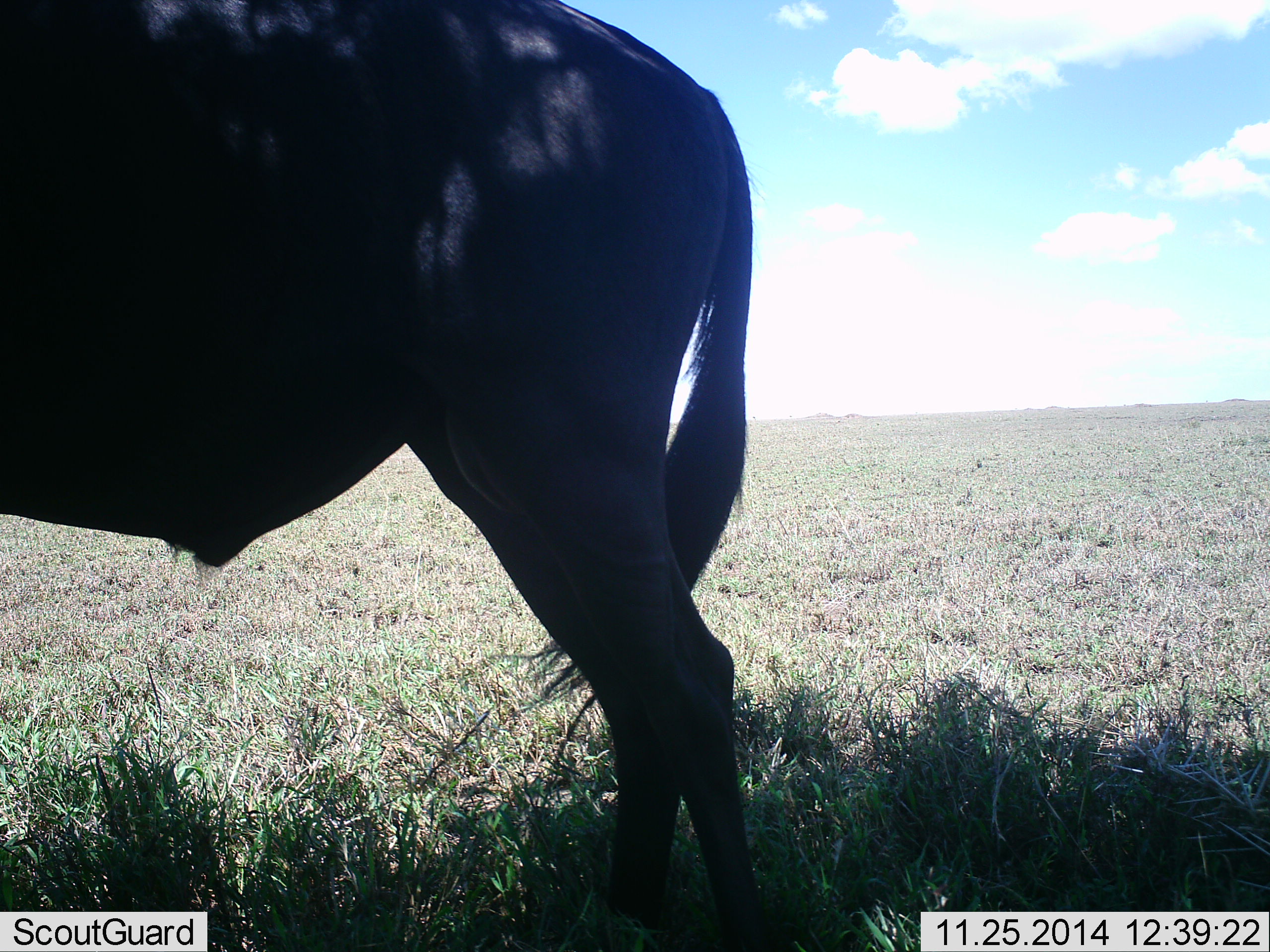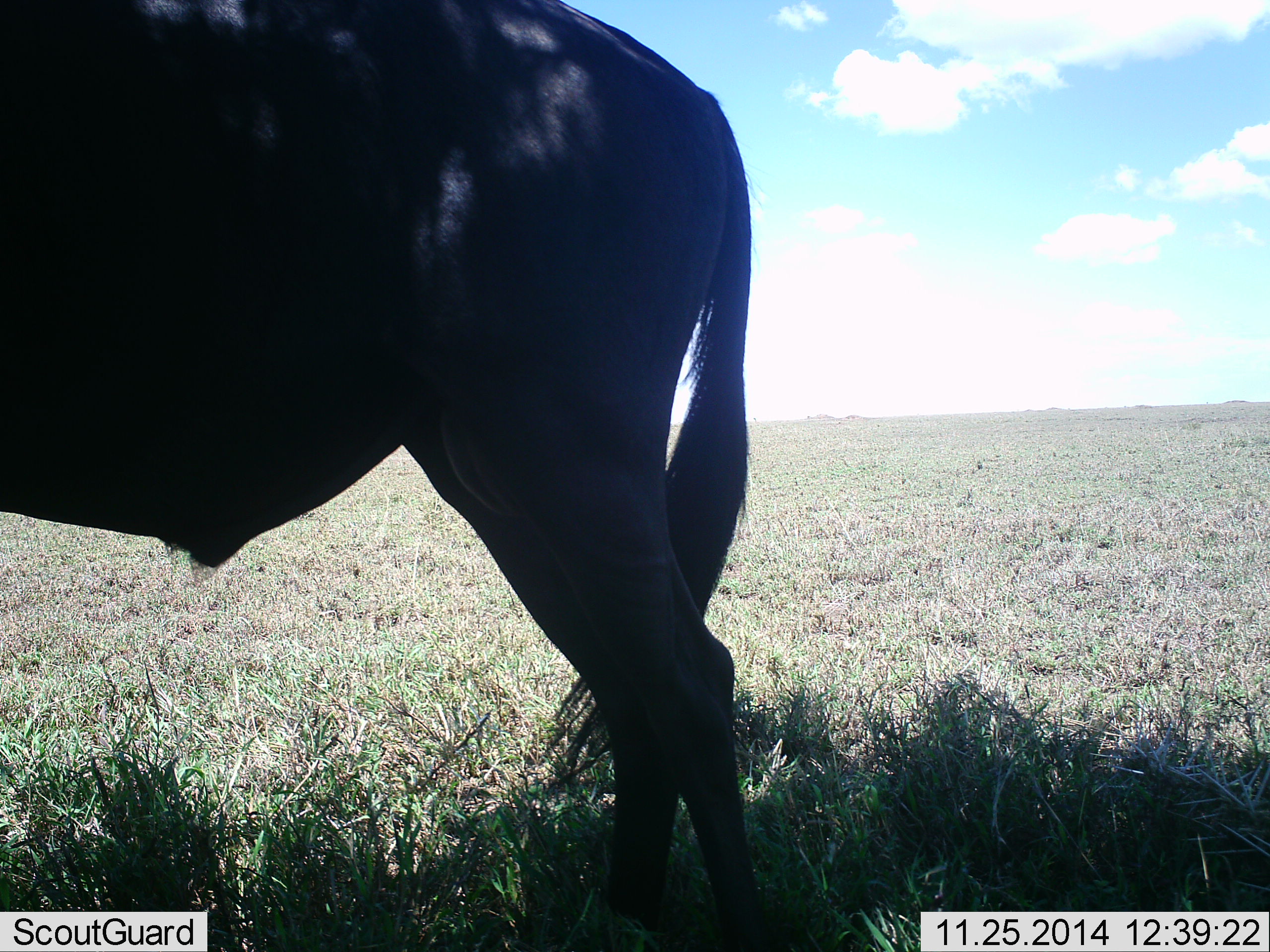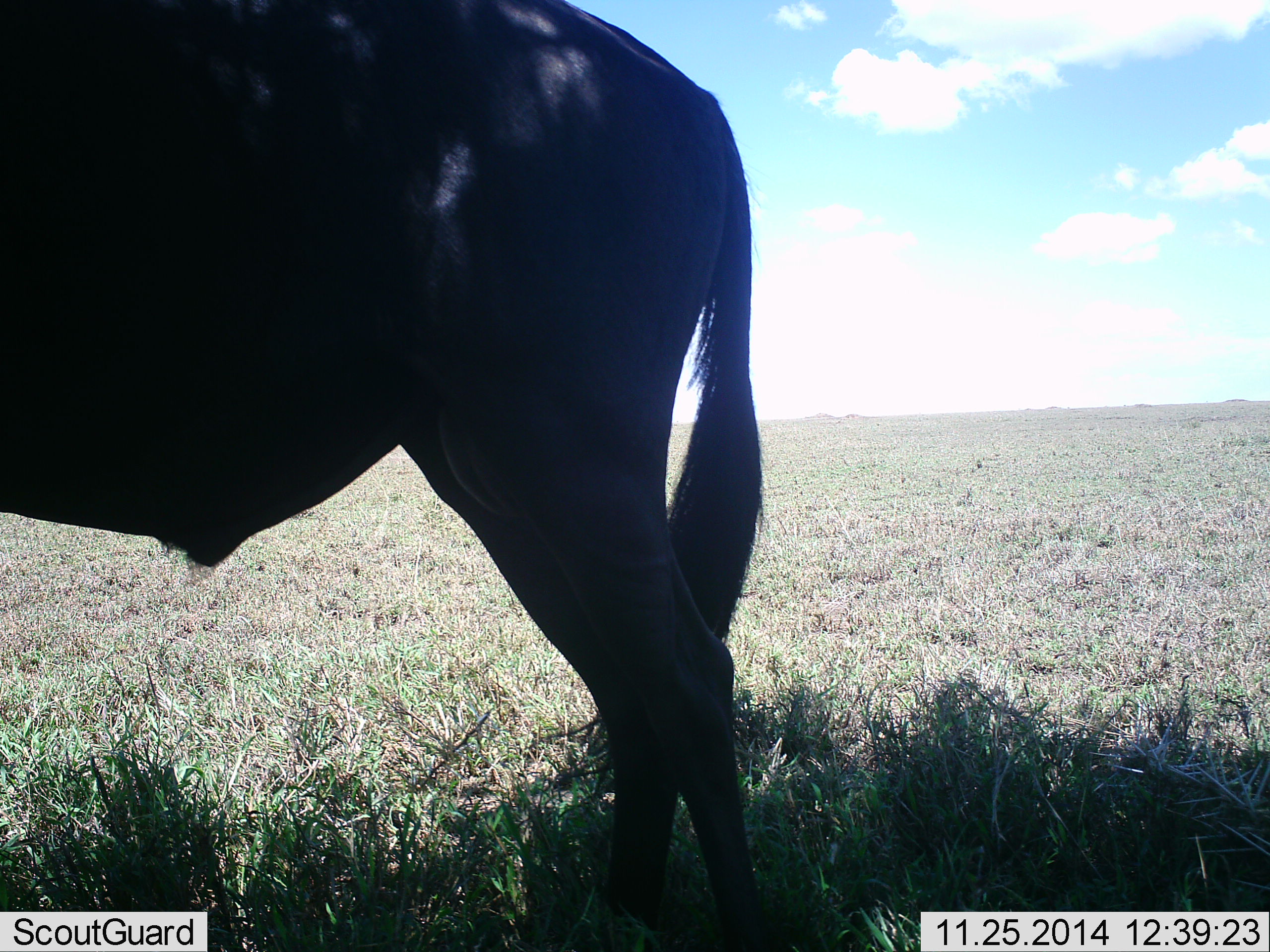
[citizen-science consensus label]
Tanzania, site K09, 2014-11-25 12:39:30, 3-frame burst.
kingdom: Animalia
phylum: Chordata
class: Mammalia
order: Artiodactyla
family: Bovidae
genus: Connochaetes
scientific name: Connochaetes taurinus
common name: blue wildebeest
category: wildebeest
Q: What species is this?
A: Wildebeest (blue wildebeest) (Connochaetes taurinus).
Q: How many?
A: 1.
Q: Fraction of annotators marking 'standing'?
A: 100%.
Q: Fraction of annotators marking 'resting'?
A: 0%.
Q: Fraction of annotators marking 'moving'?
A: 0%.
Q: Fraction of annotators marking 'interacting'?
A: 0%.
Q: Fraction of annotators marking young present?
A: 0%.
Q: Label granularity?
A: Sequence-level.